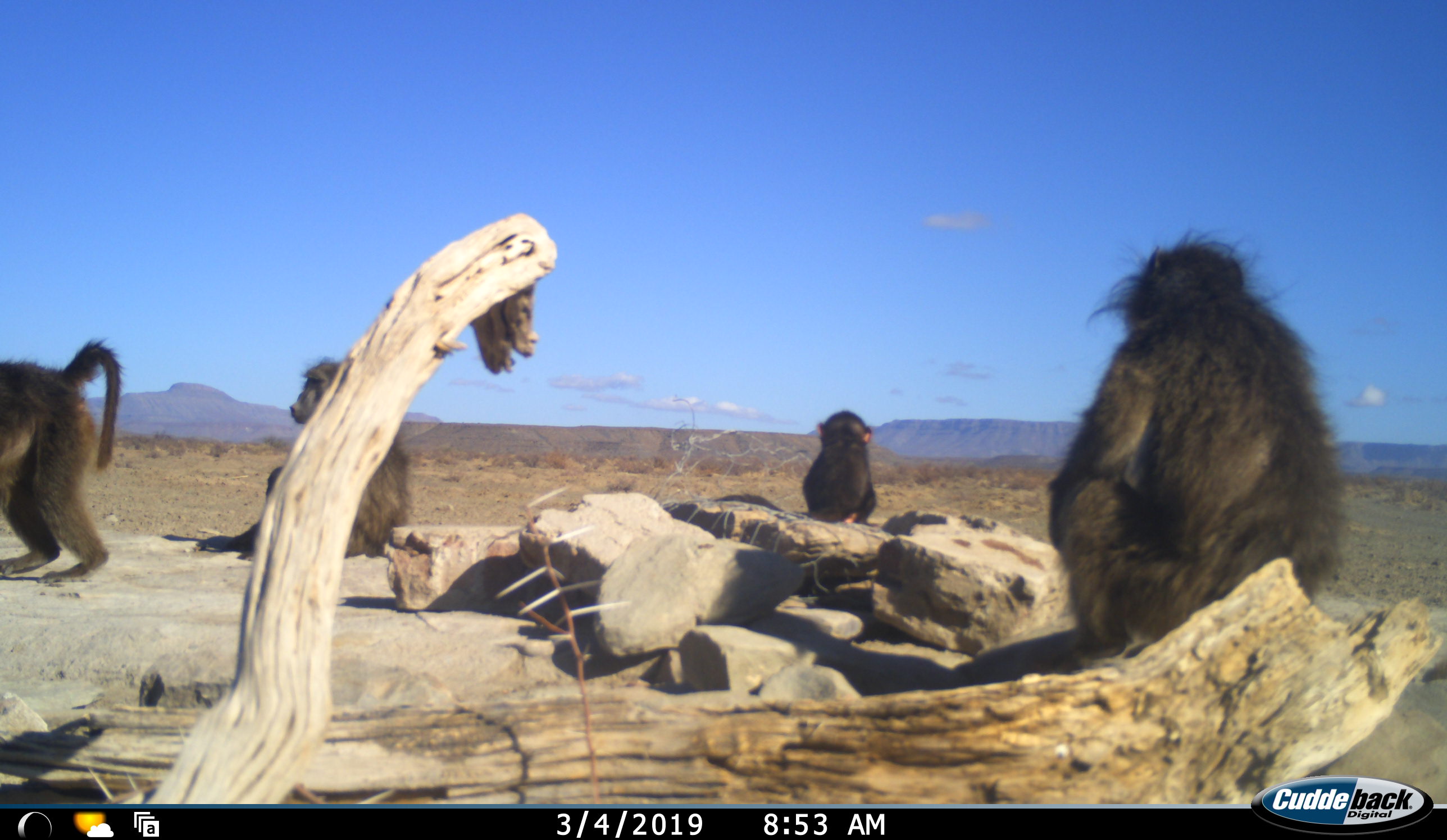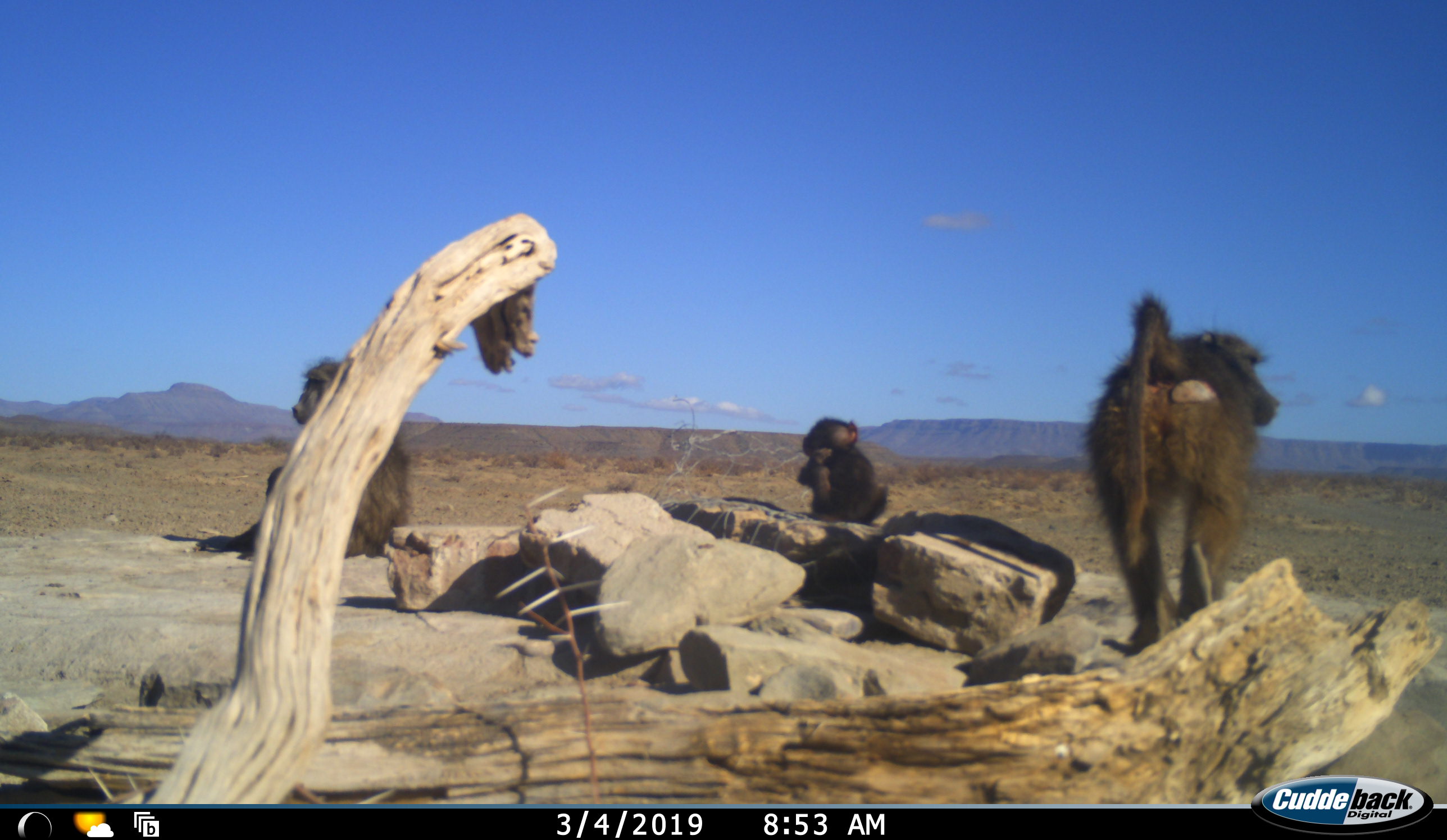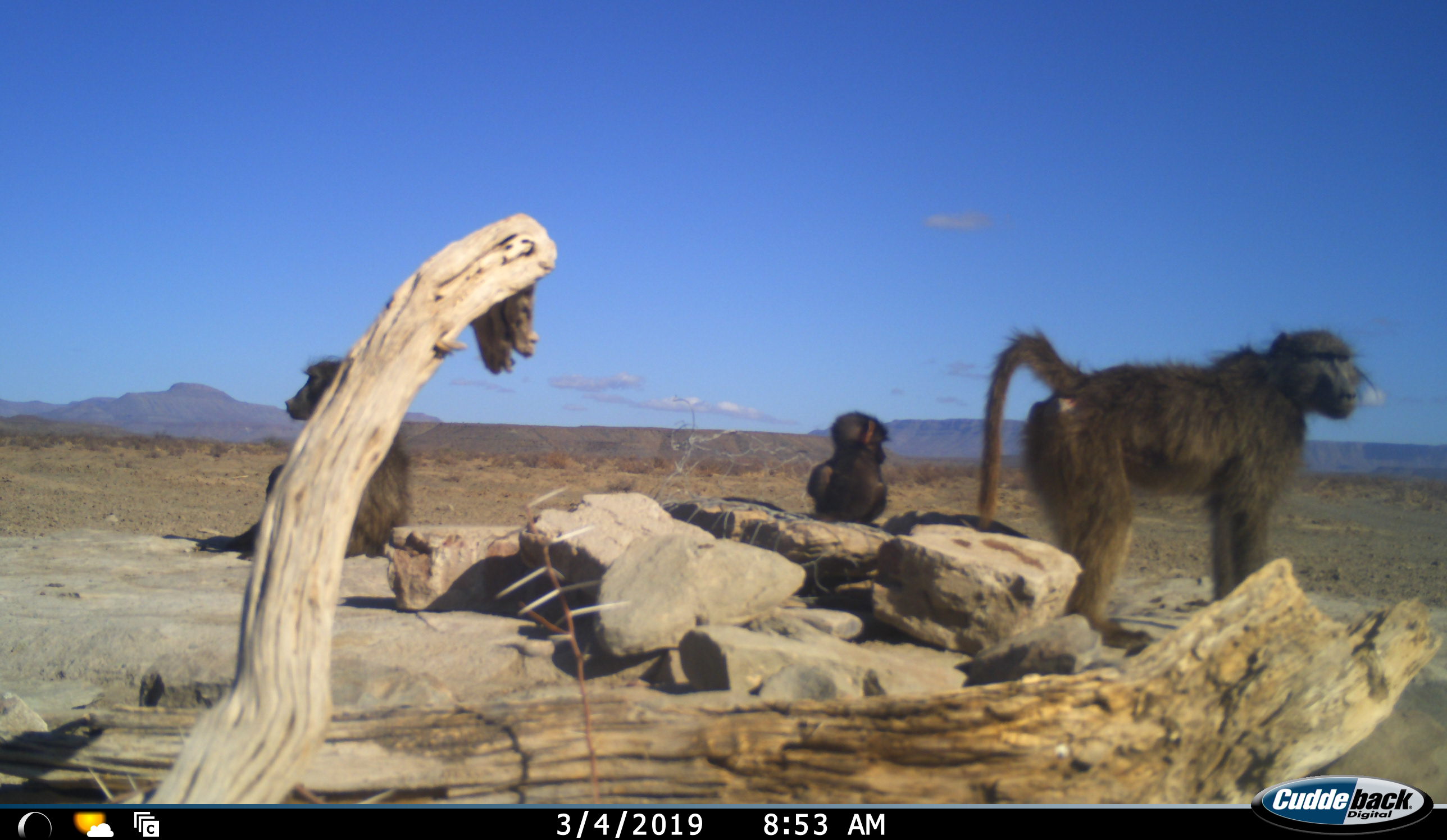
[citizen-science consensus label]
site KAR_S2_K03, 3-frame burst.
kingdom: Animalia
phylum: Chordata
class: Mammalia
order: Primates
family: Cercopithecidae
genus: Papio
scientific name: Papio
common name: baboon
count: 4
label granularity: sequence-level